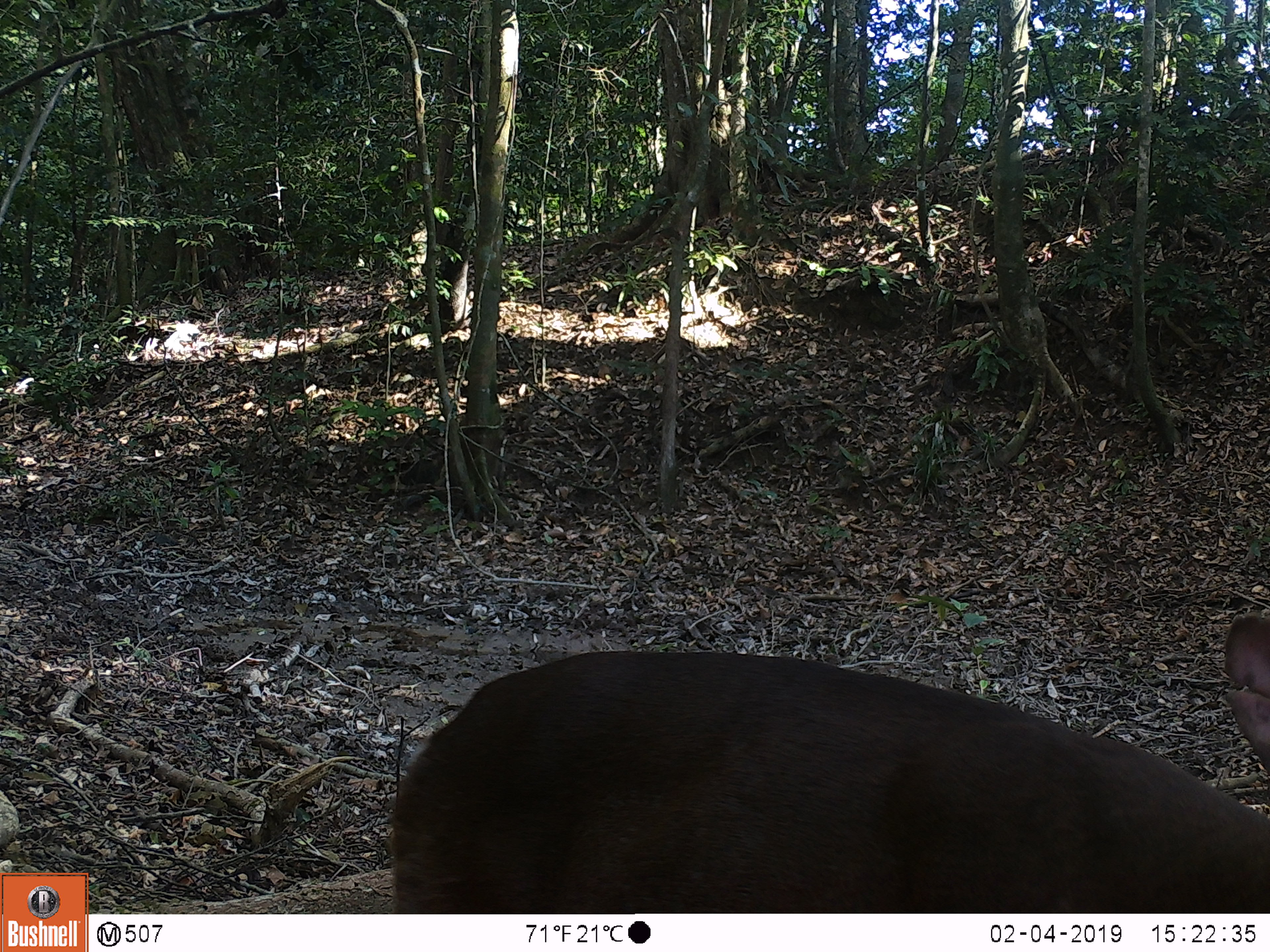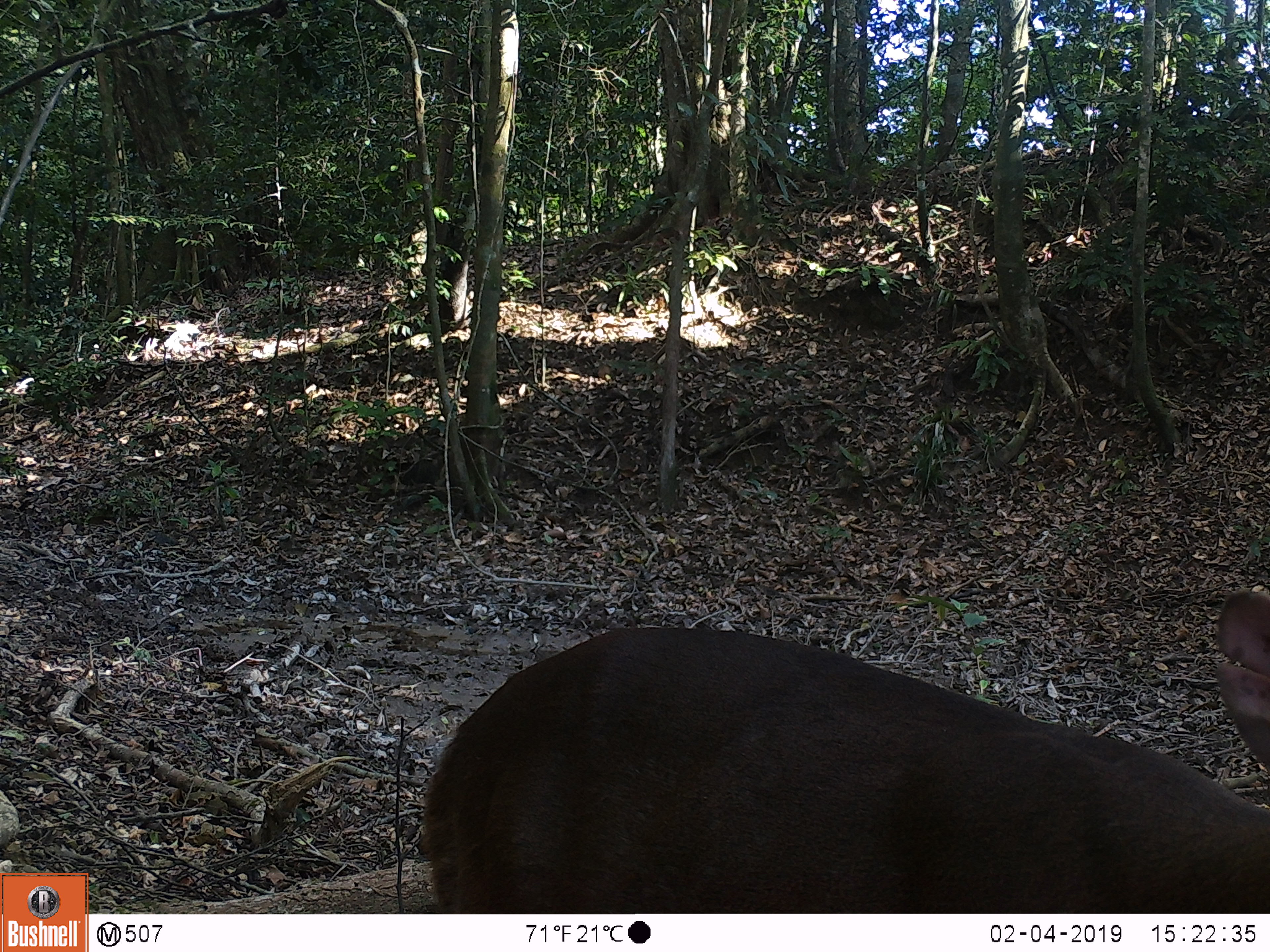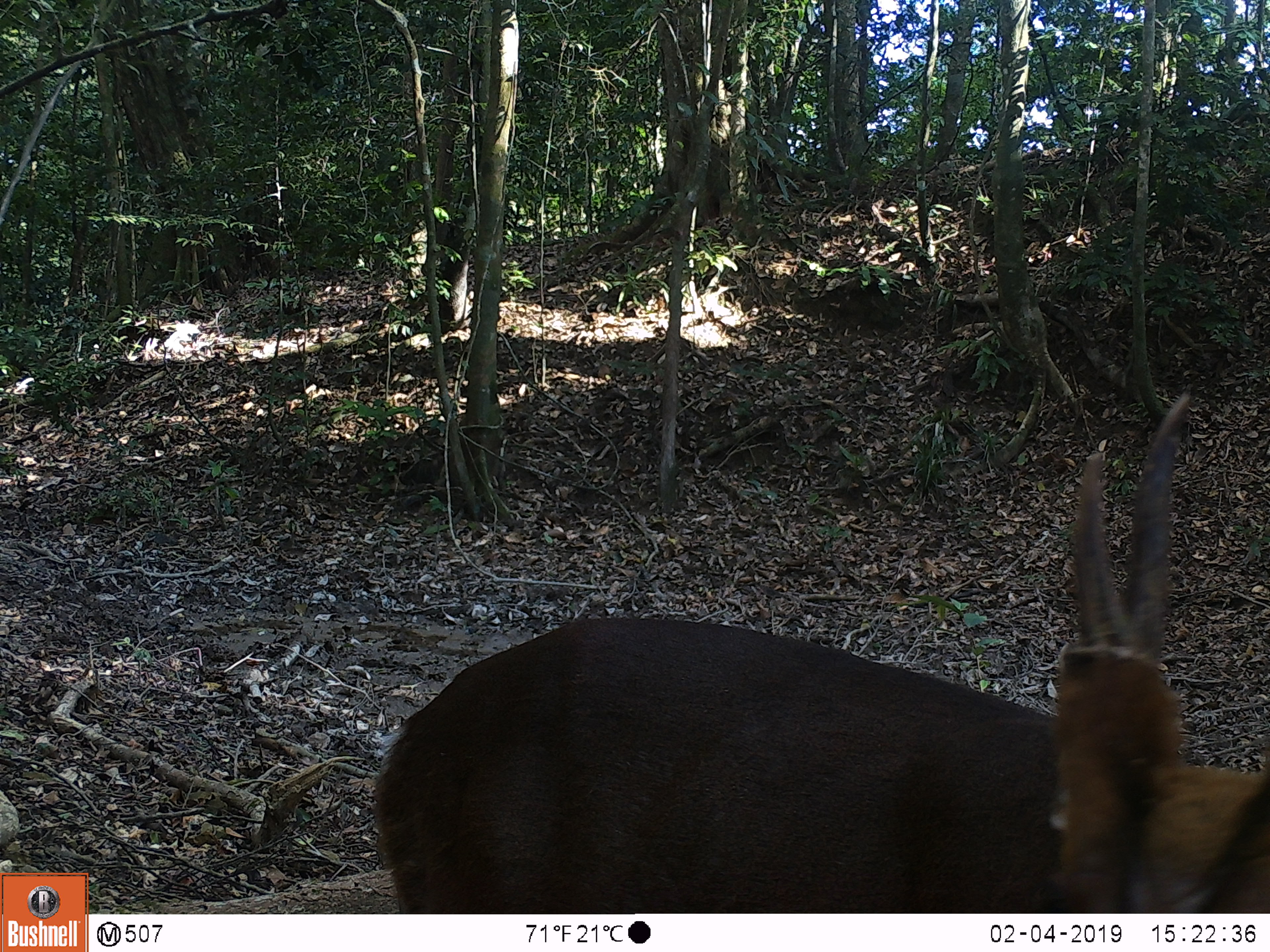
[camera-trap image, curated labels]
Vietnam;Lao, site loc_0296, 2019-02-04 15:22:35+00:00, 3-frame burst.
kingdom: Animalia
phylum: Chordata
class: Mammalia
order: Artiodactyla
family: Cervidae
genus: Muntiacus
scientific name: Muntiacus vuquangensis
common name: large-antlered muntjac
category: large antlered muntjac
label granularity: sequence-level